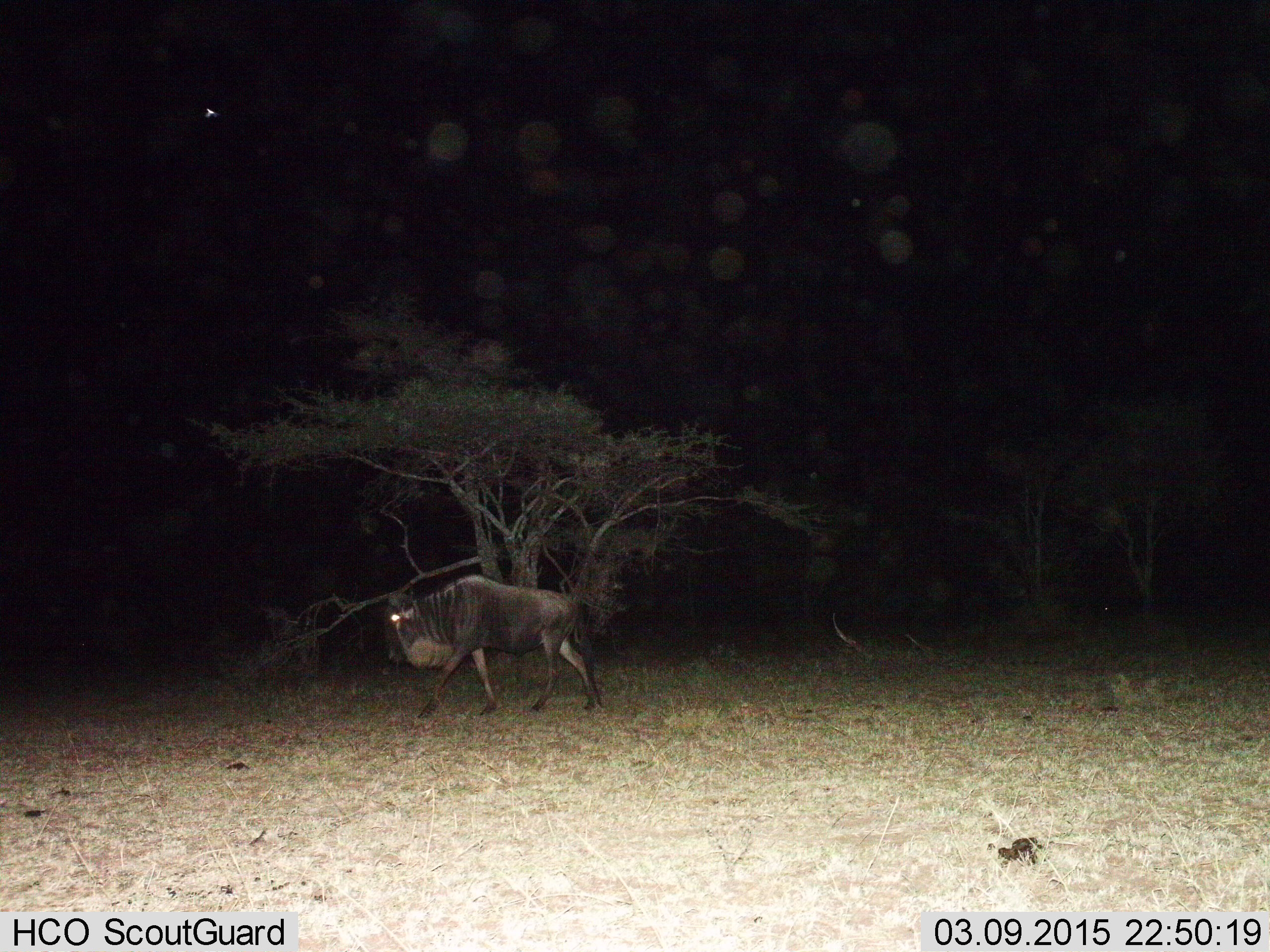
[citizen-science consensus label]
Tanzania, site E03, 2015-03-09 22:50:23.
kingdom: Animalia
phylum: Chordata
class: Mammalia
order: Artiodactyla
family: Bovidae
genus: Connochaetes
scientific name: Connochaetes taurinus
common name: blue wildebeest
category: wildebeest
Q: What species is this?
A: Wildebeest (blue wildebeest) (Connochaetes taurinus).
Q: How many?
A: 1.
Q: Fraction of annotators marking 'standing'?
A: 10%.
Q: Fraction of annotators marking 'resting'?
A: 0%.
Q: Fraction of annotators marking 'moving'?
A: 90%.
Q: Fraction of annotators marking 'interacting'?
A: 0%.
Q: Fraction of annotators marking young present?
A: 0%.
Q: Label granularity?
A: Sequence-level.